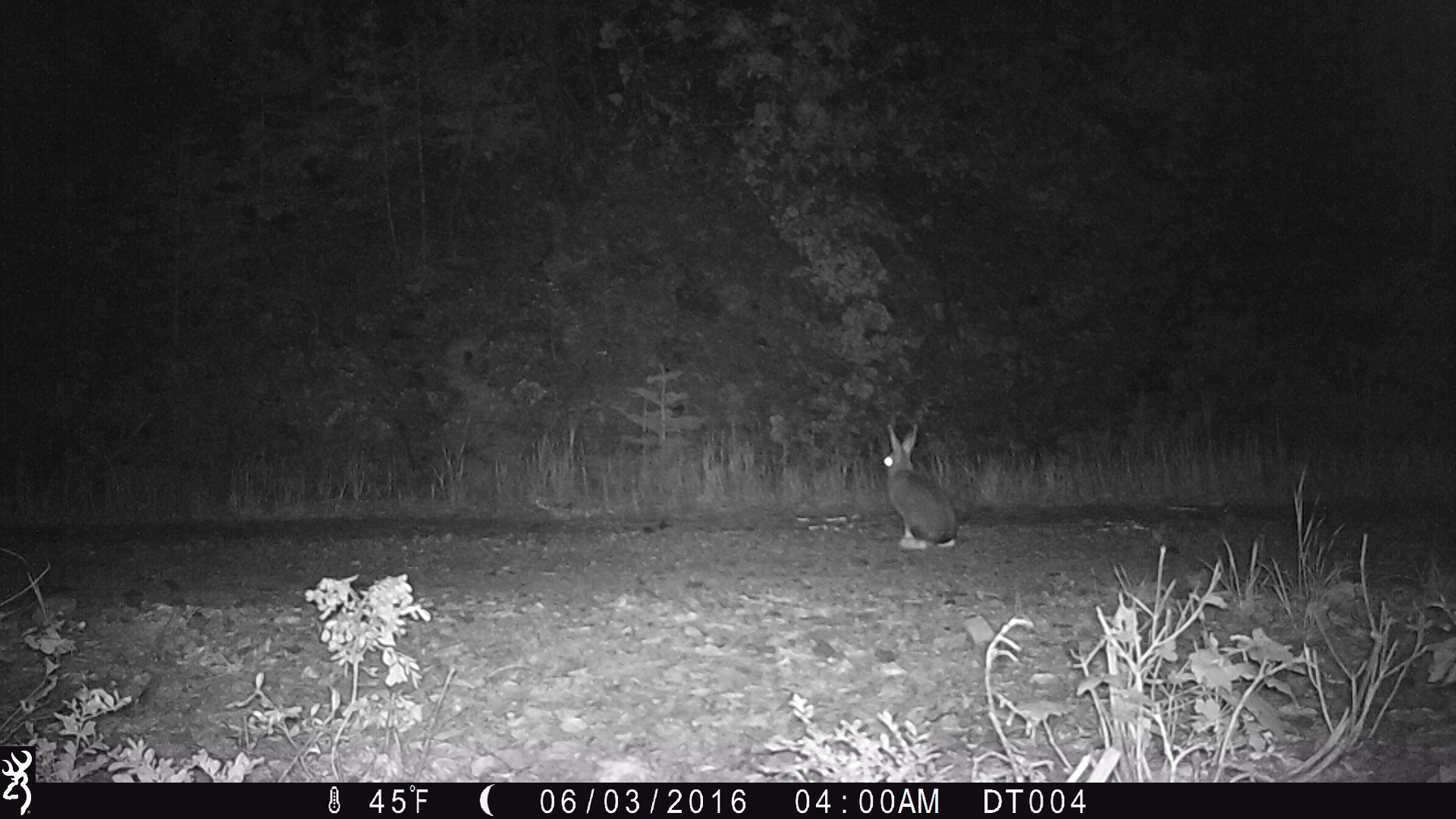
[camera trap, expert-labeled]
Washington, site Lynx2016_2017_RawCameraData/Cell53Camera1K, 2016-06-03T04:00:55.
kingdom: Animalia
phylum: Chordata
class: Mammalia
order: Lagomorpha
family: Leporidae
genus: Lepus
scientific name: Lepus americanus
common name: snowshoe hare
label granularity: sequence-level